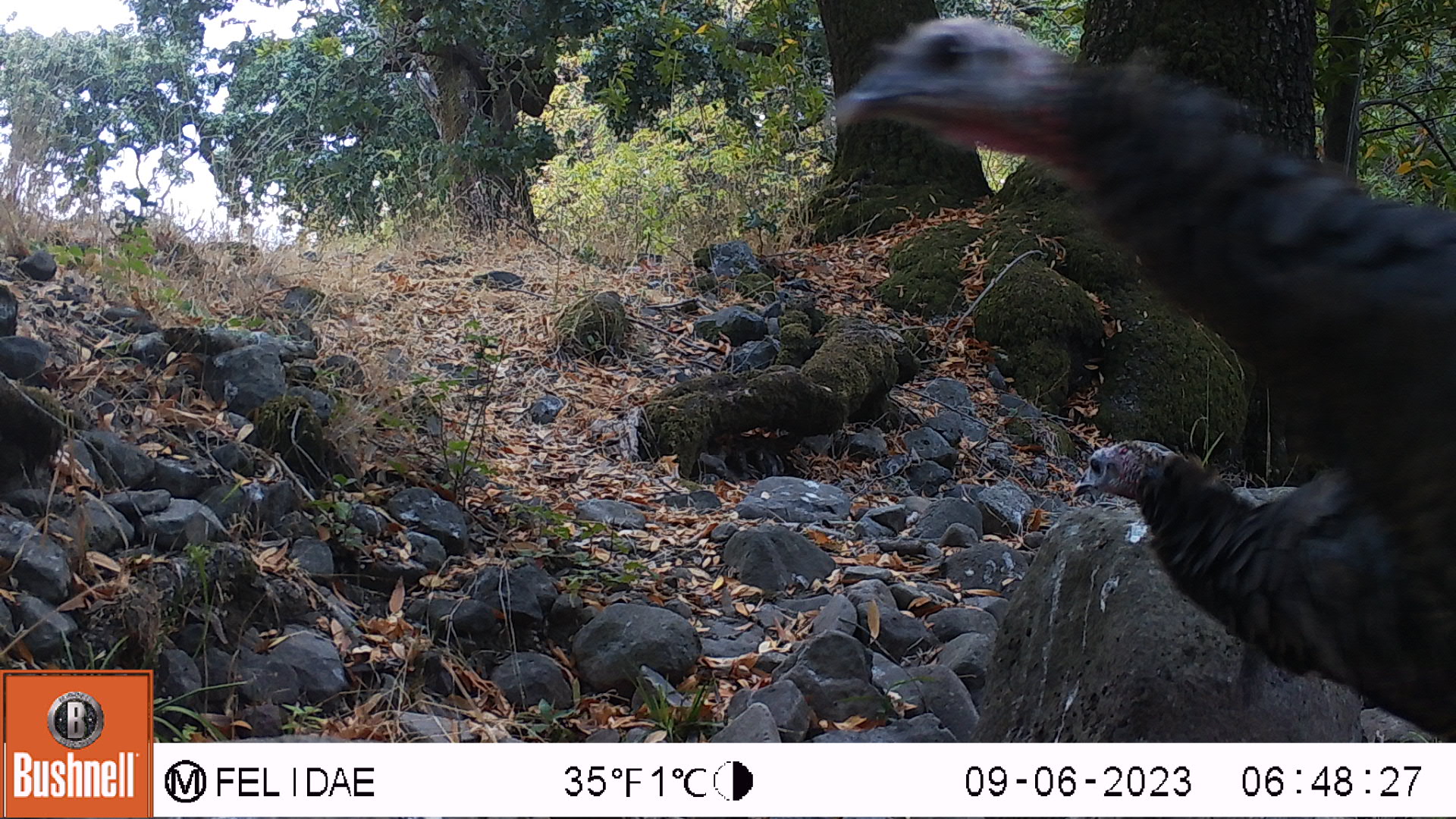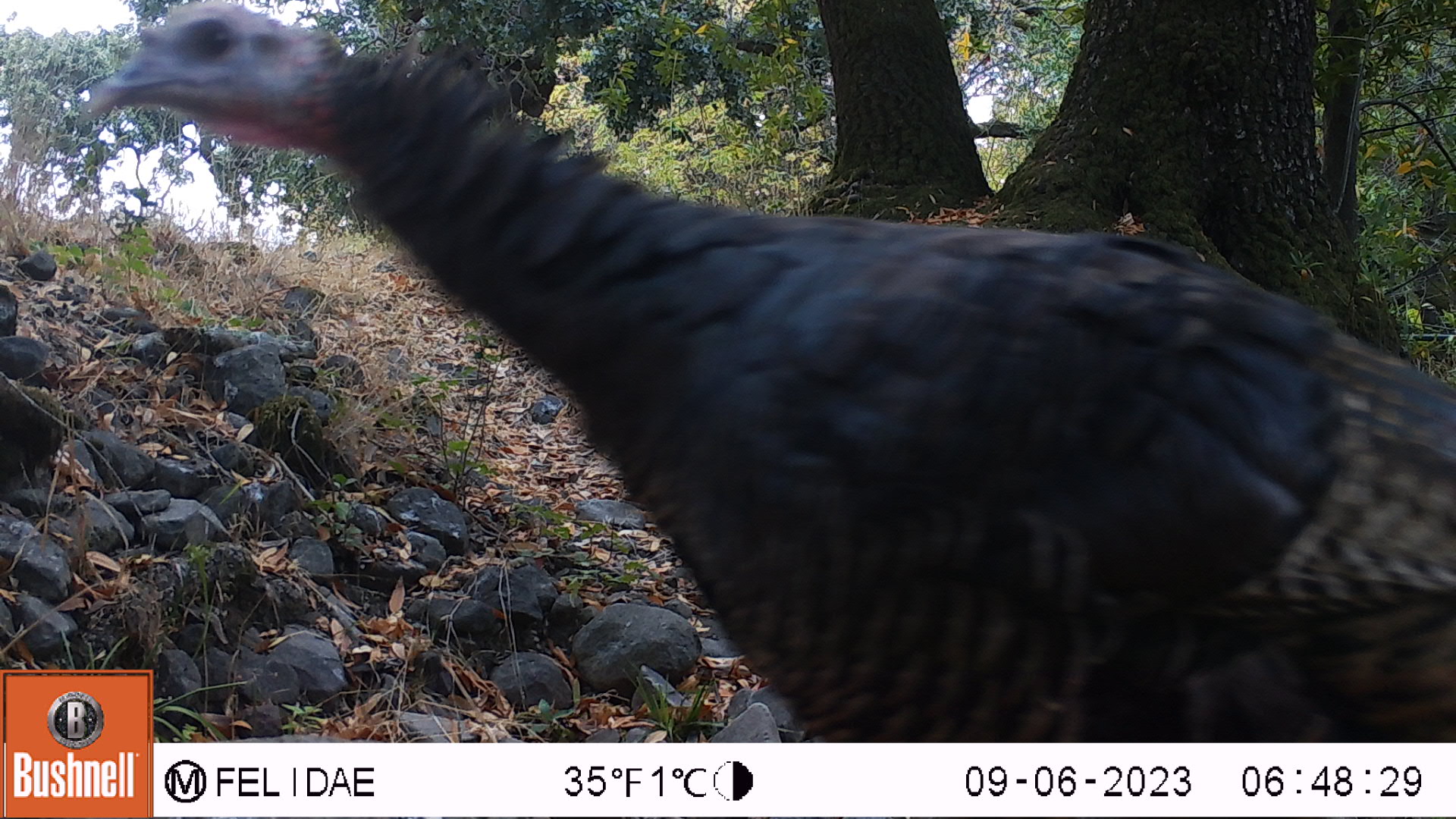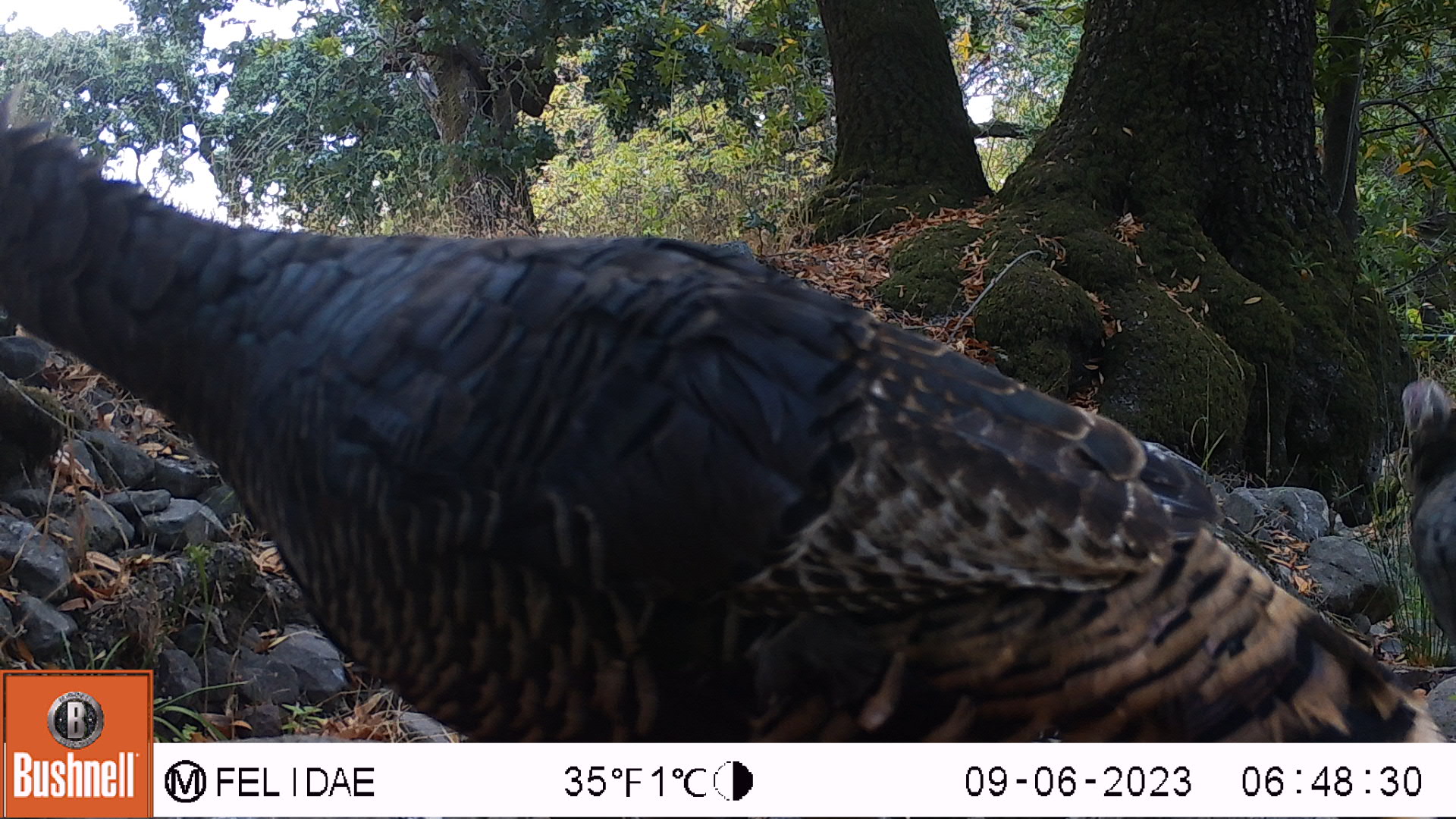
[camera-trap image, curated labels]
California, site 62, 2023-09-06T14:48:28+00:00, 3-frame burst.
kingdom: Animalia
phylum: Chordata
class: Aves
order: Galliformes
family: Phasianidae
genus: Meleagris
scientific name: Meleagris gallopavo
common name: turkey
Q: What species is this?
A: Turkey (Meleagris gallopavo).